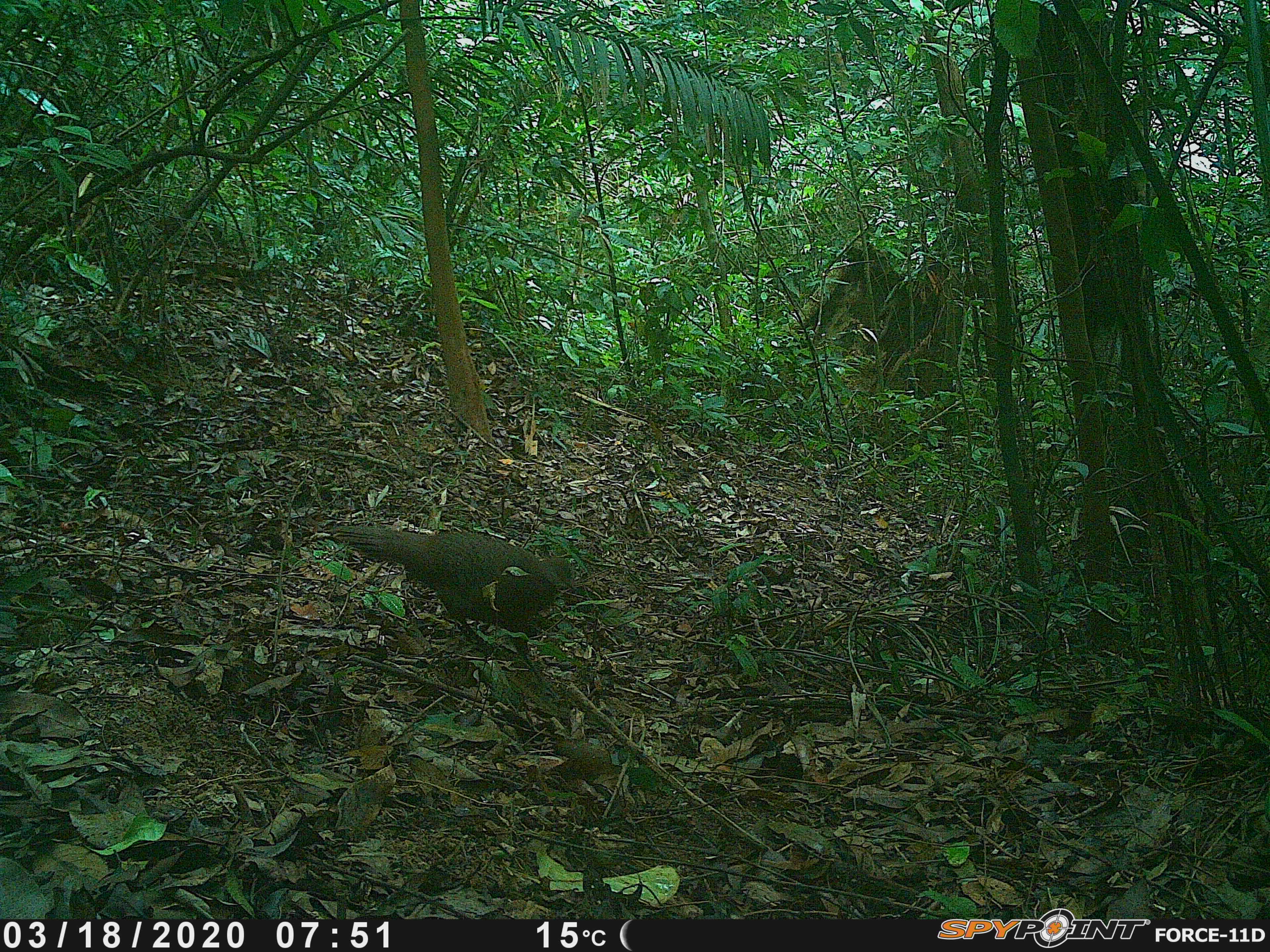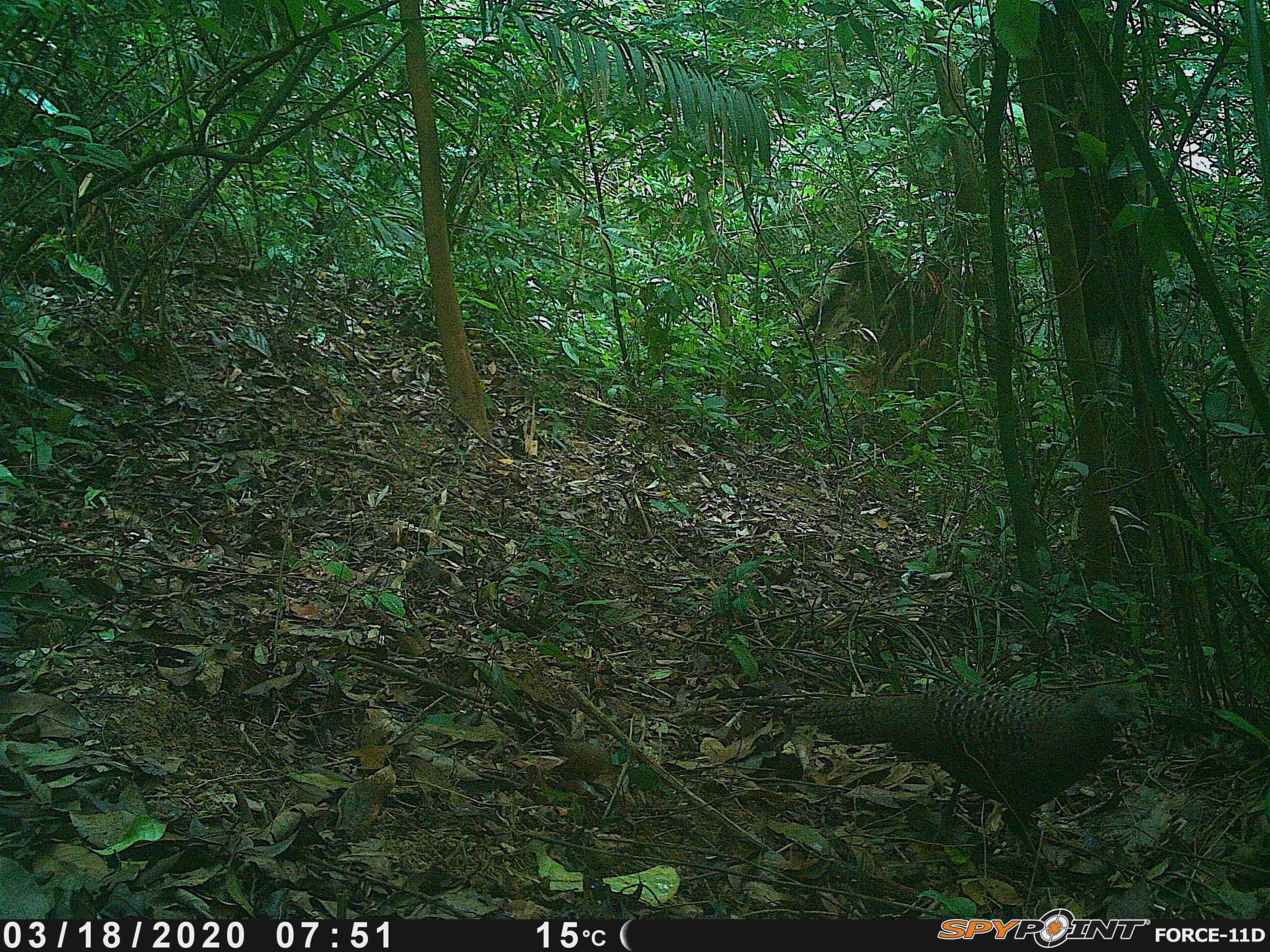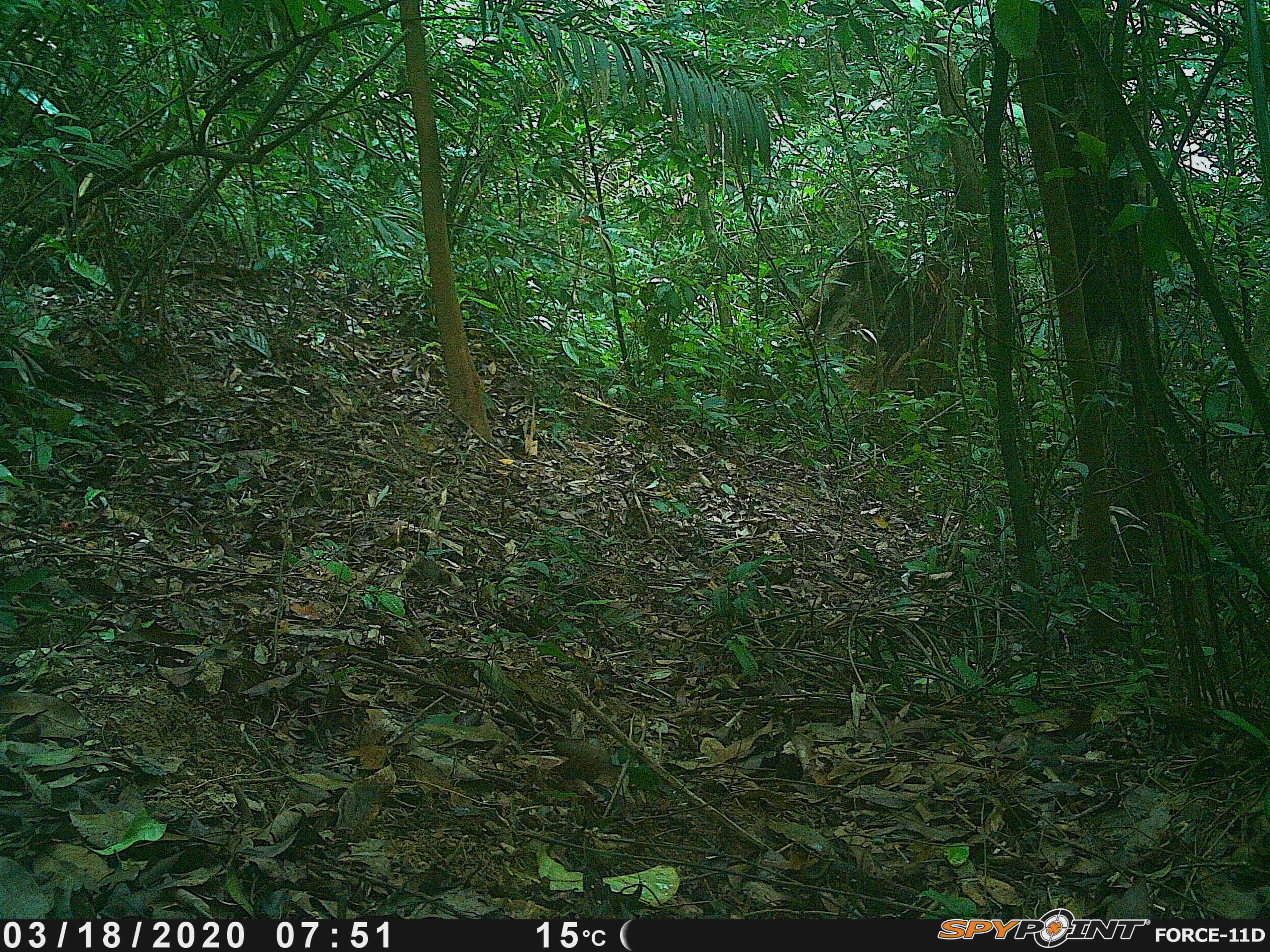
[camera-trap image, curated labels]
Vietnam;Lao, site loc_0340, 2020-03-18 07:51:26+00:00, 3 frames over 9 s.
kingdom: Animalia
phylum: Chordata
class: Aves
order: Galliformes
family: Phasianidae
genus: Polyplectron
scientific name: Polyplectron bicalcaratum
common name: gray peacock-pheasant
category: grey peacock pheasant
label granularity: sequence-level